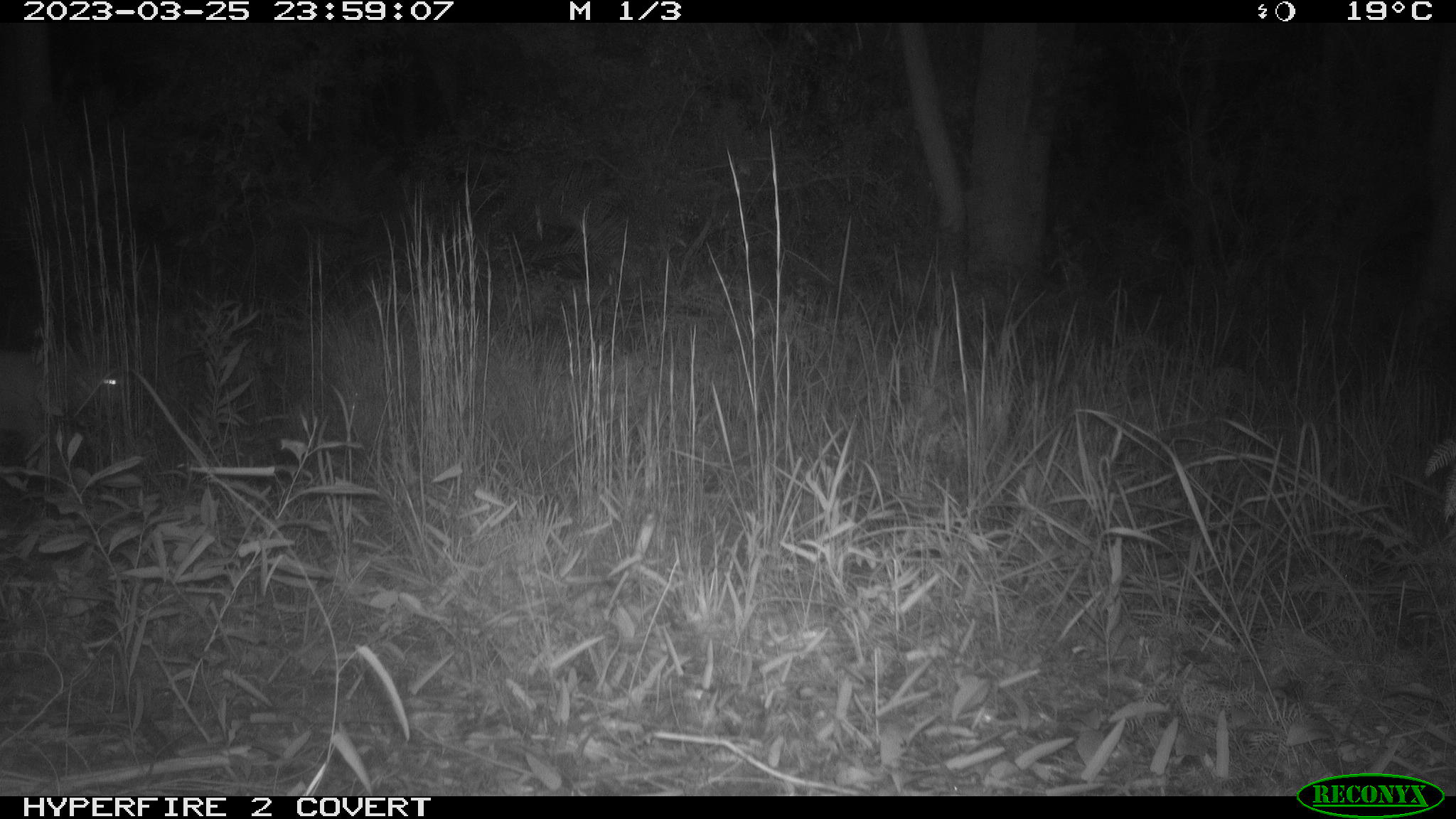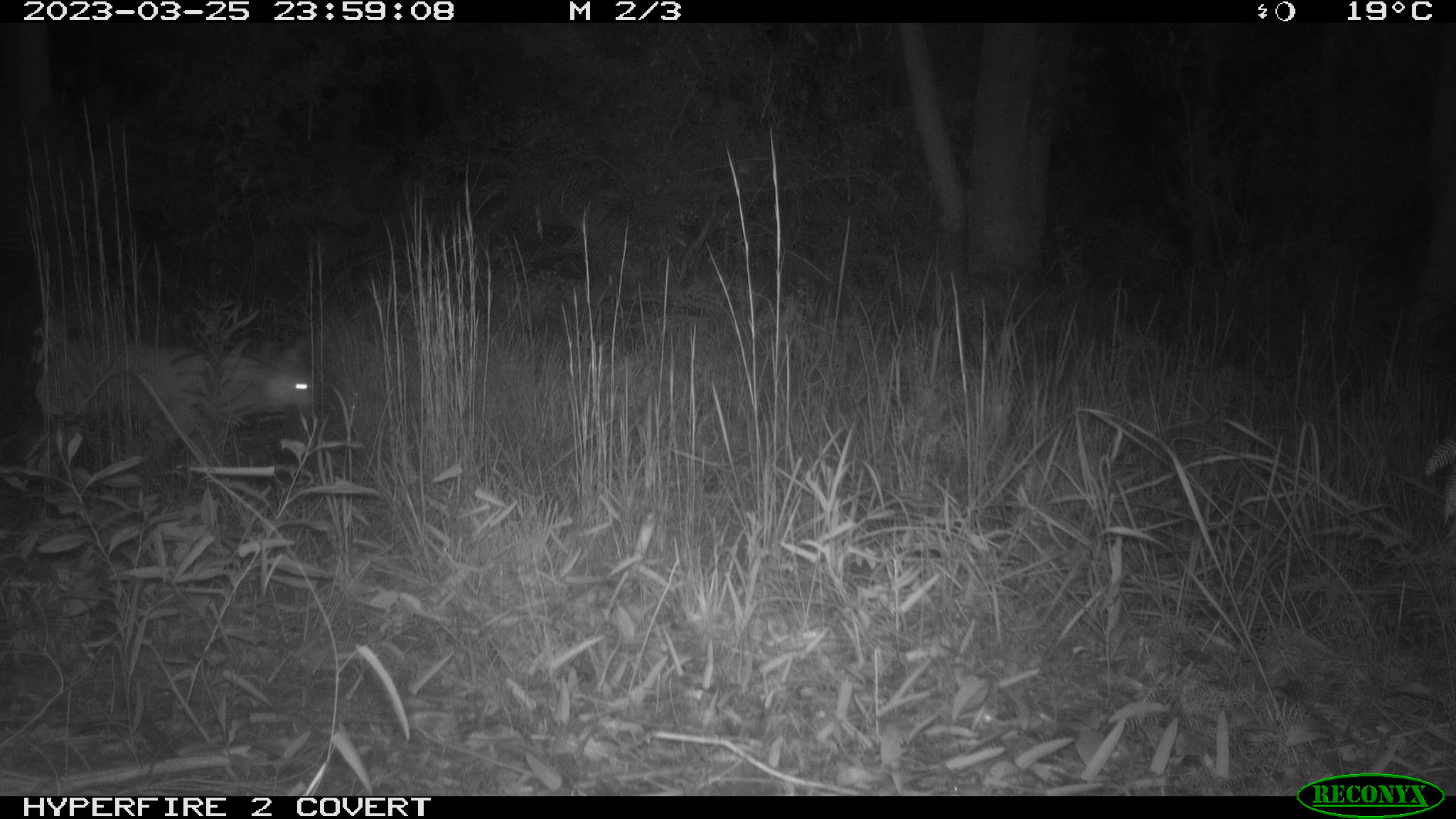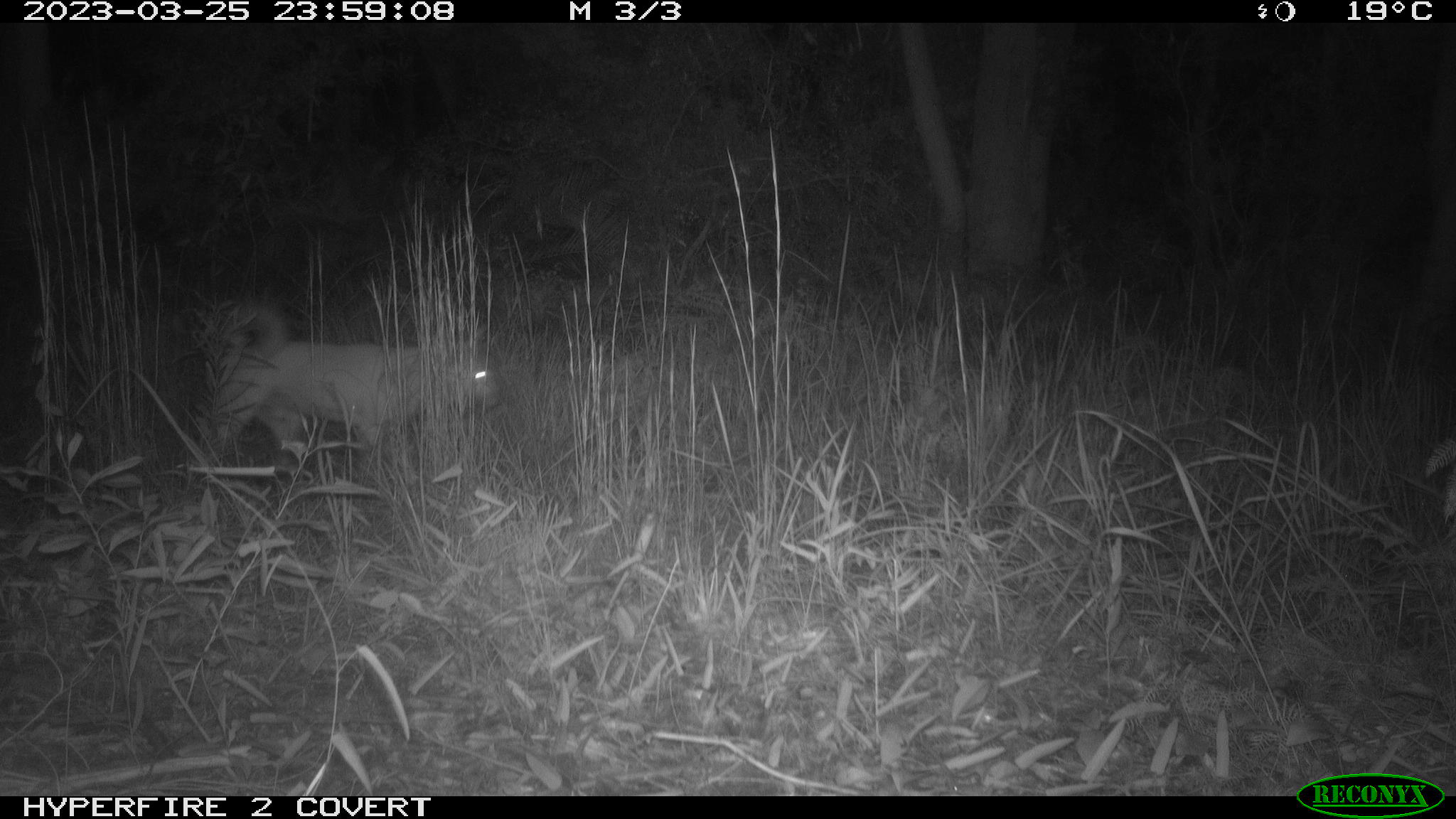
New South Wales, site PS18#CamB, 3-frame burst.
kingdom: Animalia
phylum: Chordata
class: Mammalia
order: Carnivora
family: Canidae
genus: Canis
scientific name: Canis familiaris dingo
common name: dingo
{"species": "dingo (Canis familiaris dingo)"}